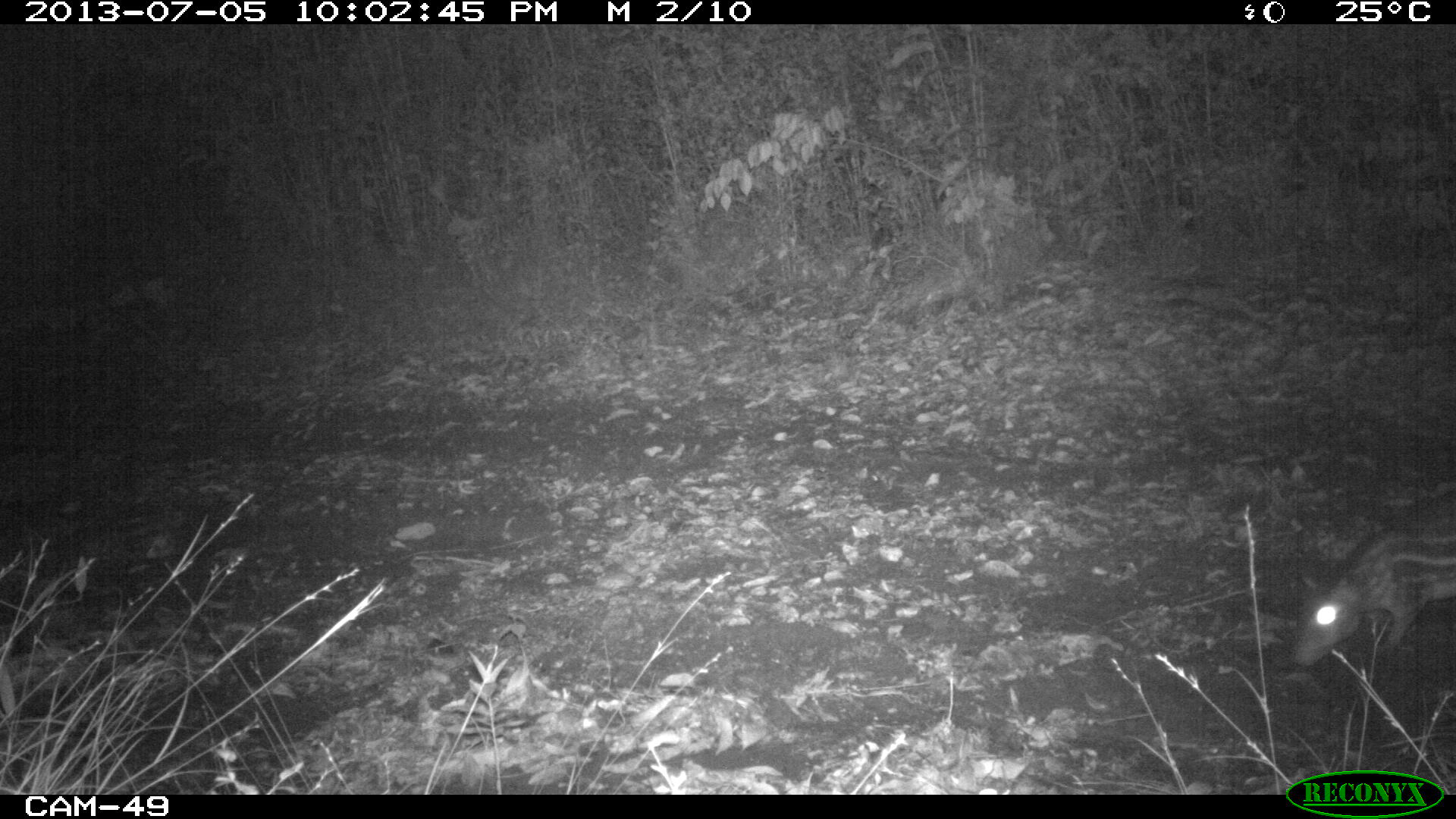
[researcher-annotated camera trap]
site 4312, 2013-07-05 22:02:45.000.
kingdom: Animalia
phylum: Chordata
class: Mammalia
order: Rodentia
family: Cuniculidae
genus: Cuniculus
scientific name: Cuniculus paca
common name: lowland paca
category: agouti paca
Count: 1.